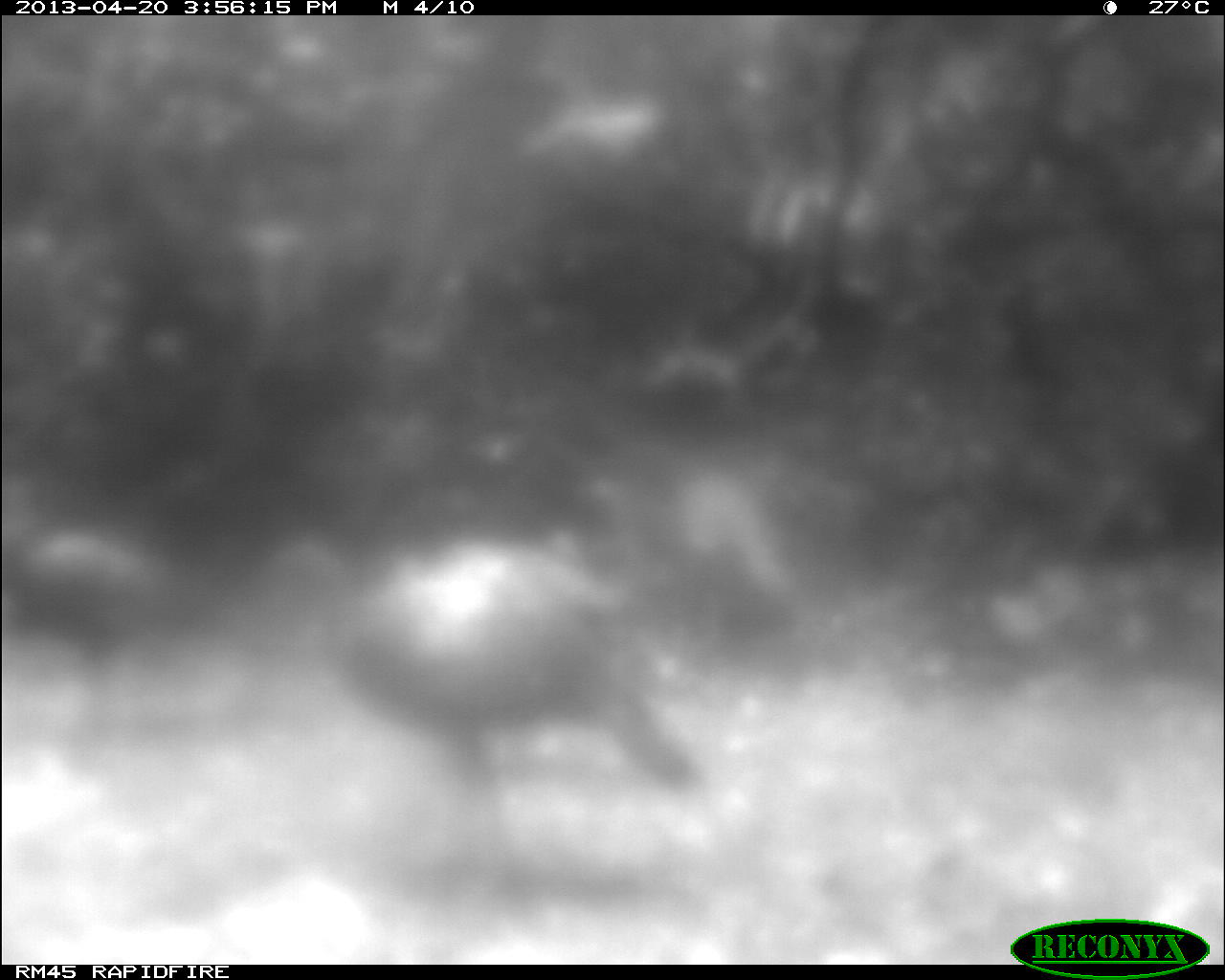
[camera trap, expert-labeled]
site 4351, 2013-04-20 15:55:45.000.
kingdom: Animalia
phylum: Chordata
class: Aves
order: Galliformes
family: Phasianidae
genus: Meleagris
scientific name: Meleagris ocellata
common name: ocellated turkey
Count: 3.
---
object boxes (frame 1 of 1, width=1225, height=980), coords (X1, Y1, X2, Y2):
meleagris ocellata: (254, 533, 705, 887); (4, 496, 161, 739)